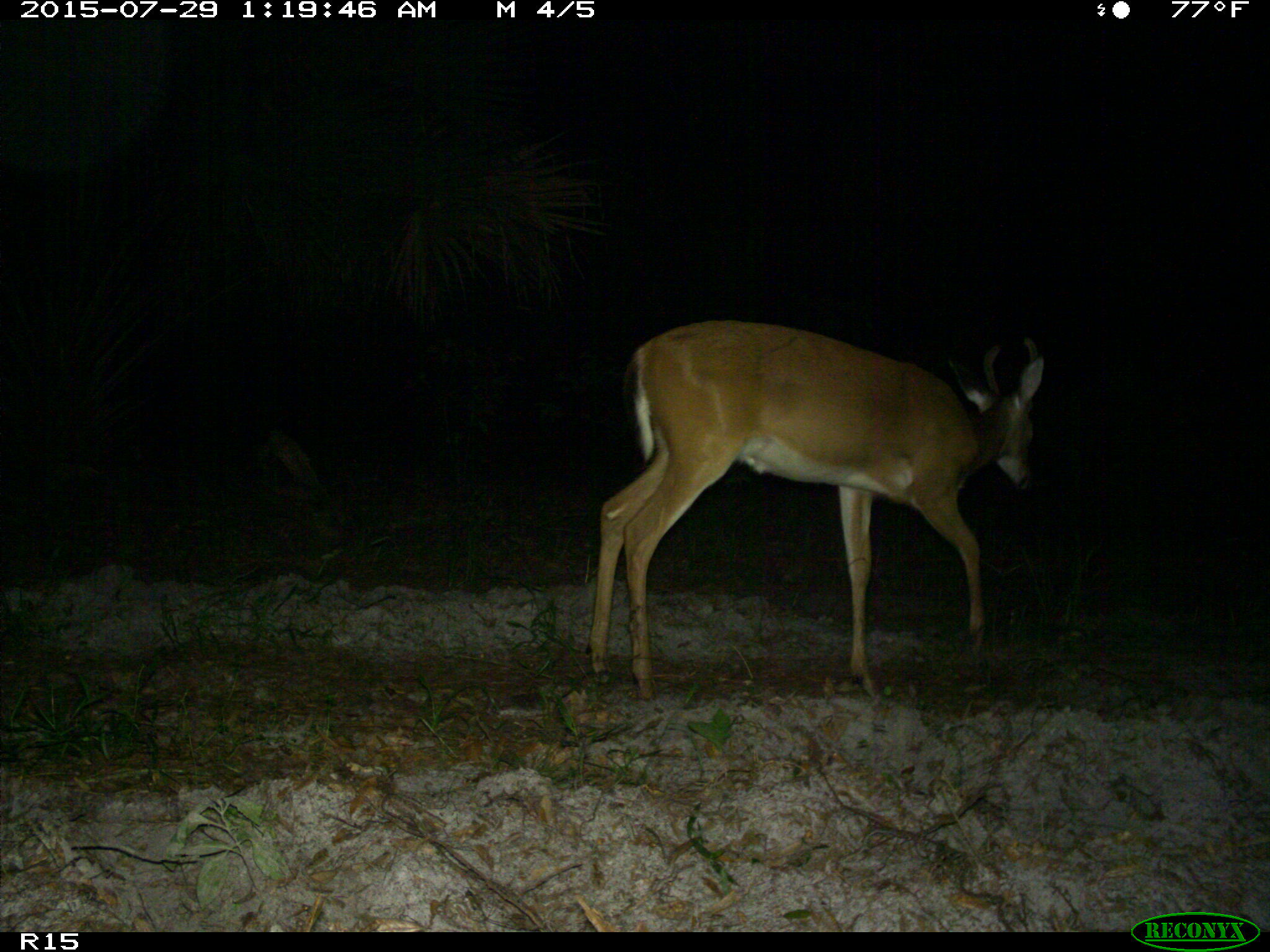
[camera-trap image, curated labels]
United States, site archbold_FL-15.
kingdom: Animalia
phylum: Chordata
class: Mammalia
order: Artiodactyla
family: Cervidae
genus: Odocoileus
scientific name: Odocoileus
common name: deer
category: unidentified deer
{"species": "unidentified deer (deer) (Odocoileus)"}